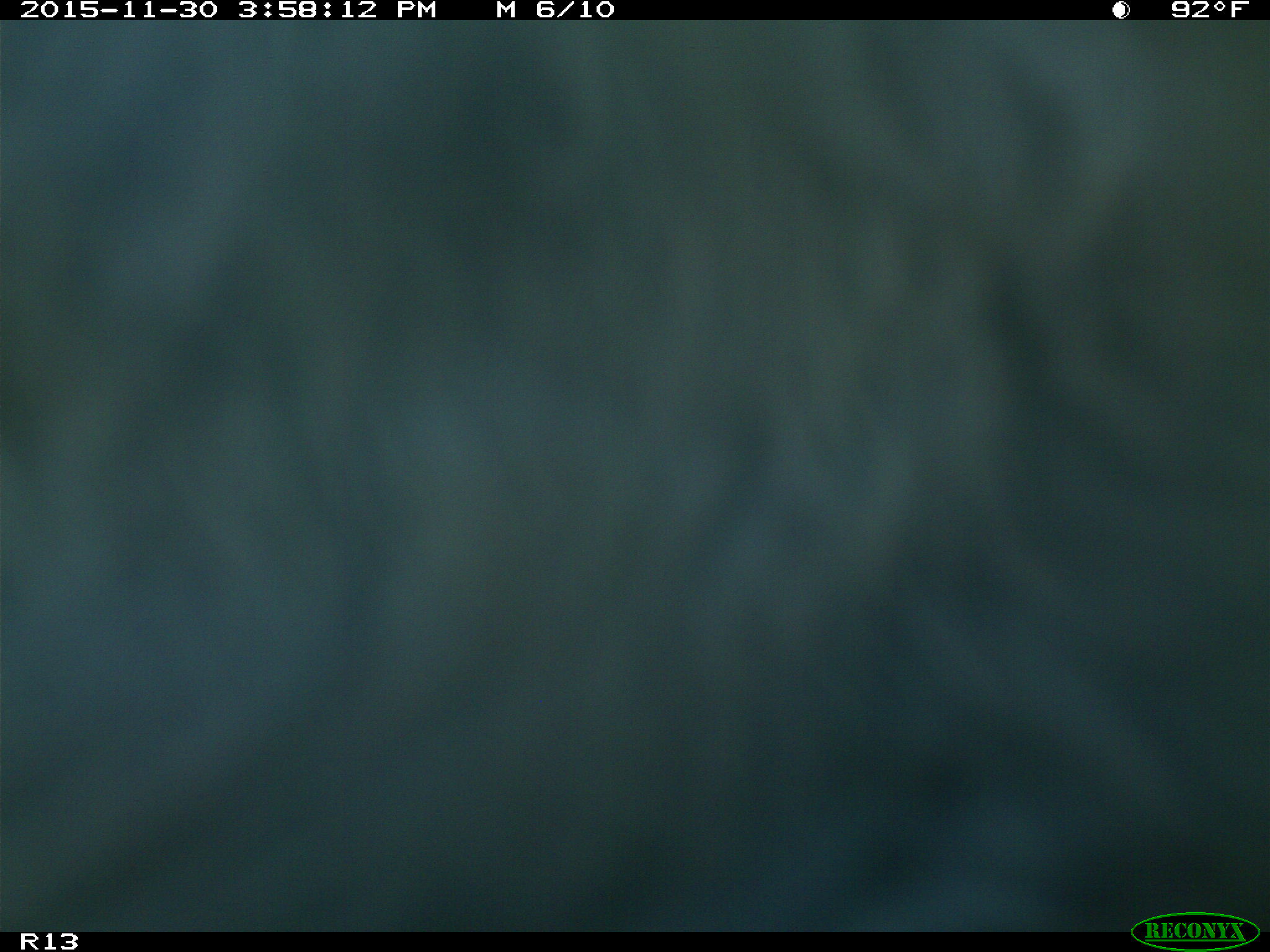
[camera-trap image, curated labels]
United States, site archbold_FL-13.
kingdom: Animalia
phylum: Chordata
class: Mammalia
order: Artiodactyla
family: Bovidae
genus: Bos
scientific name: Bos taurus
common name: domestic cow